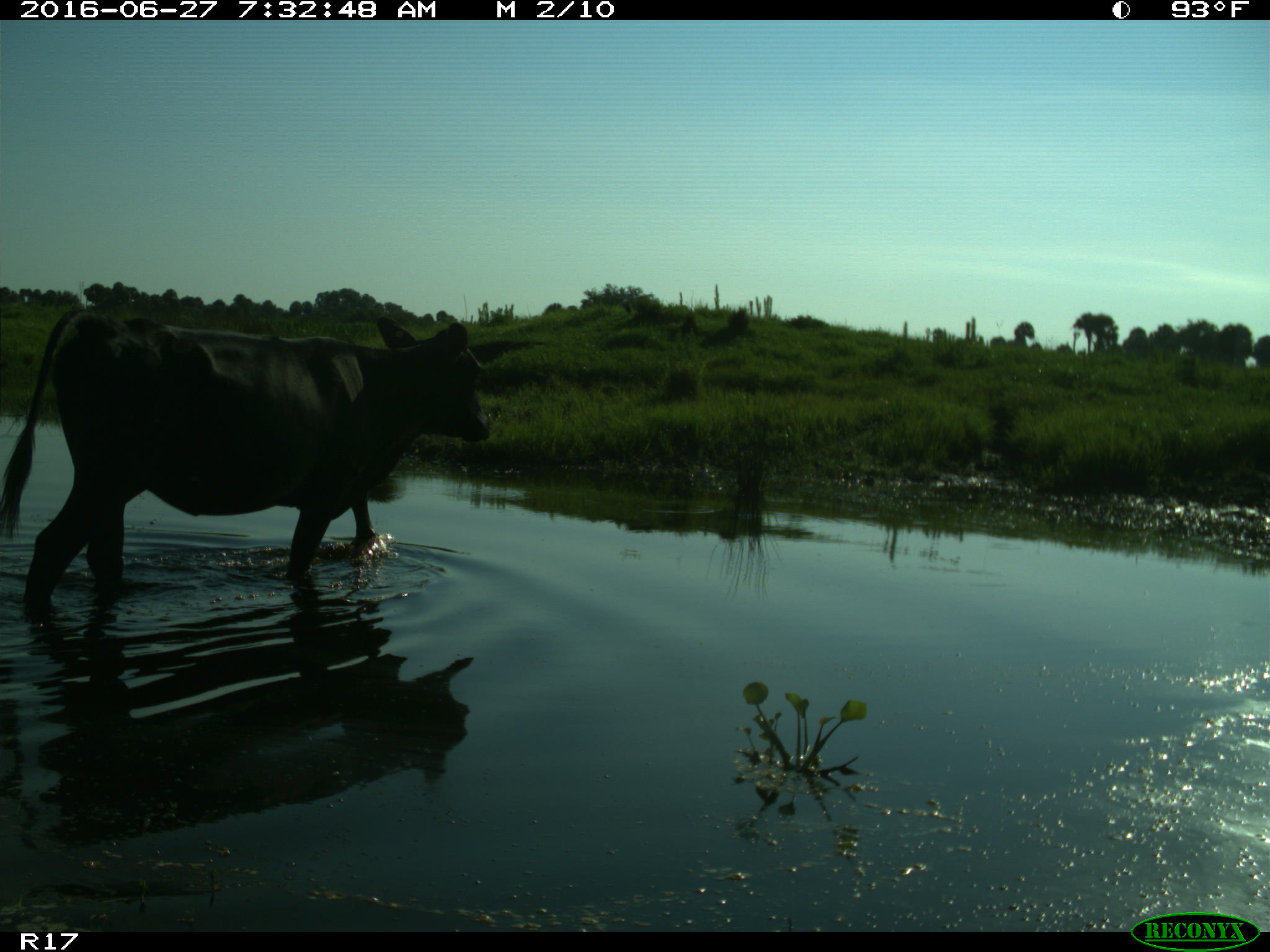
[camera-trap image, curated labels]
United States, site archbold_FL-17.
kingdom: Animalia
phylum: Chordata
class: Mammalia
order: Artiodactyla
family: Bovidae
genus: Bos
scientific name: Bos taurus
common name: domestic cow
Bos taurus (domestic cow).